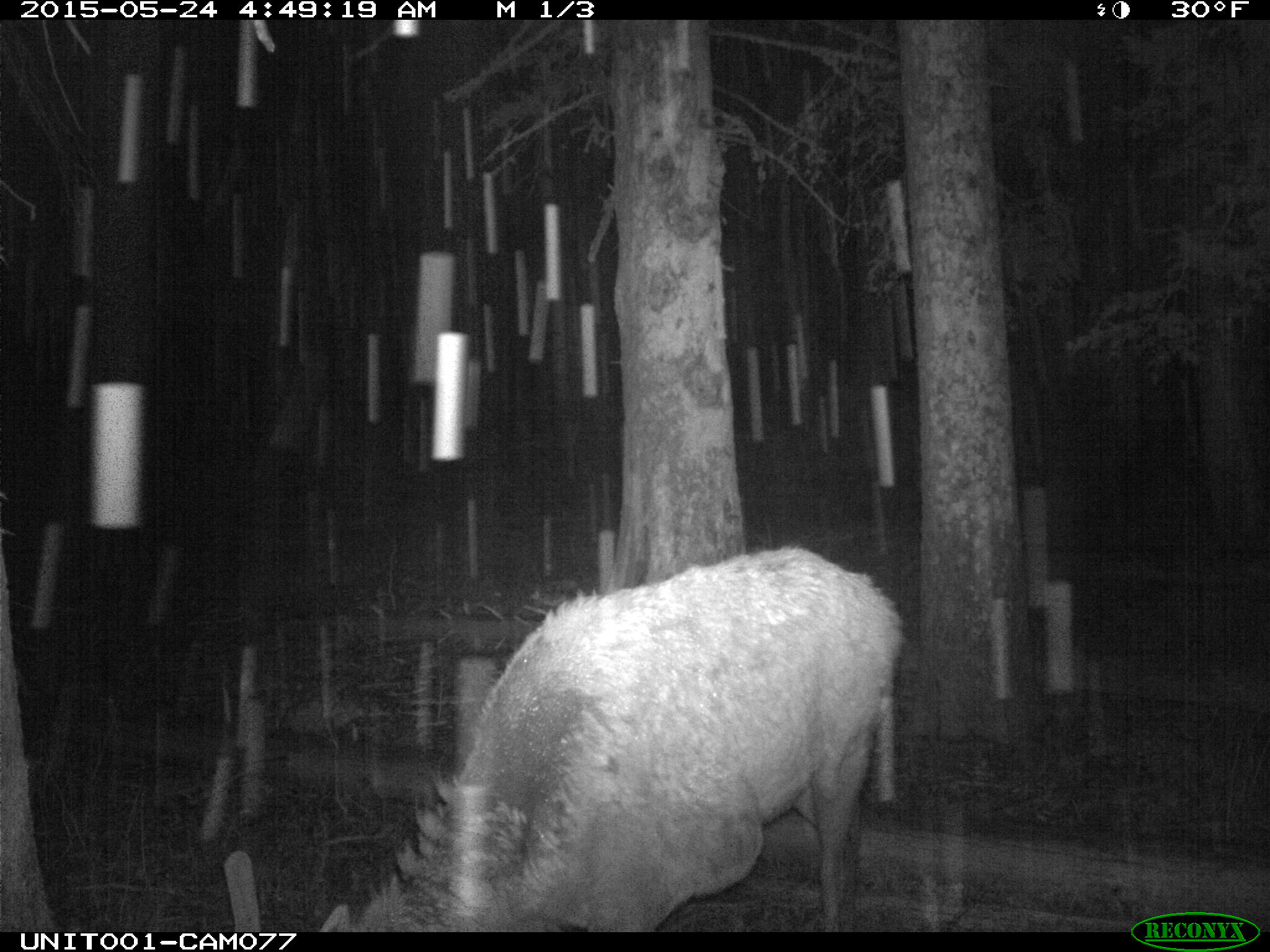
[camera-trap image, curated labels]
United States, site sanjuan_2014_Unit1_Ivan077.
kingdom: Animalia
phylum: Chordata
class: Mammalia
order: Artiodactyla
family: Cervidae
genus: Cervus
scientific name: Cervus elaphus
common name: red deer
Cervus elaphus (red deer).